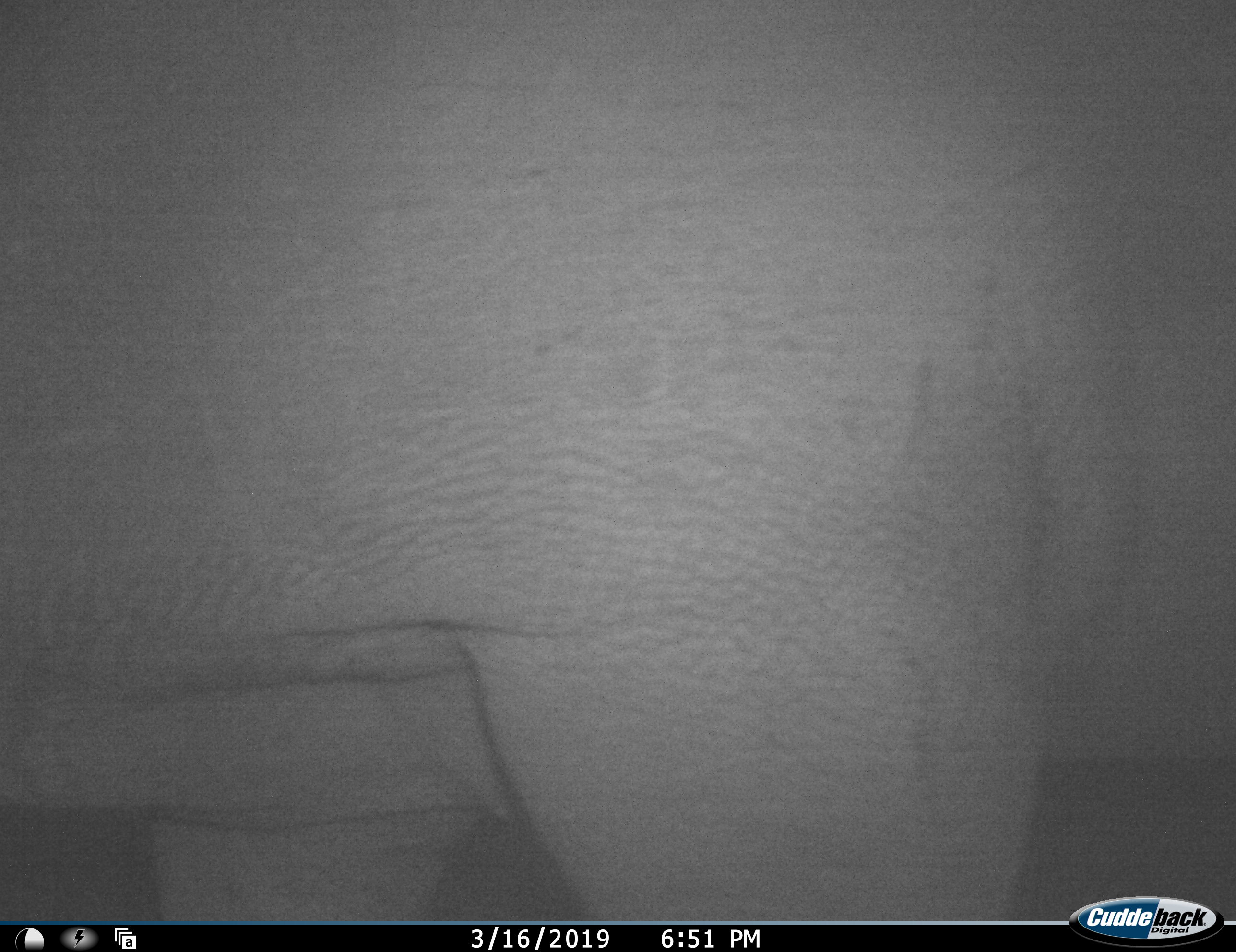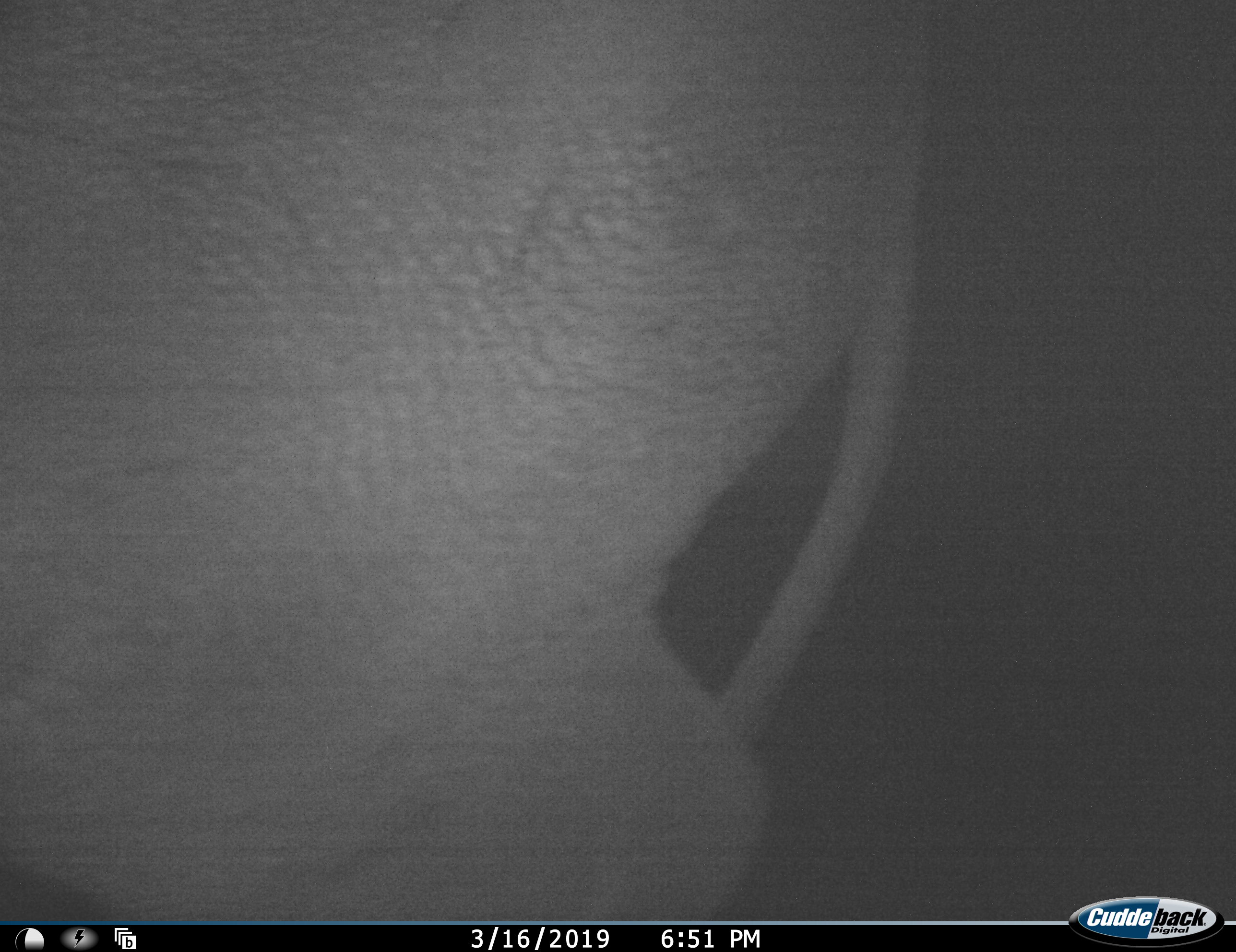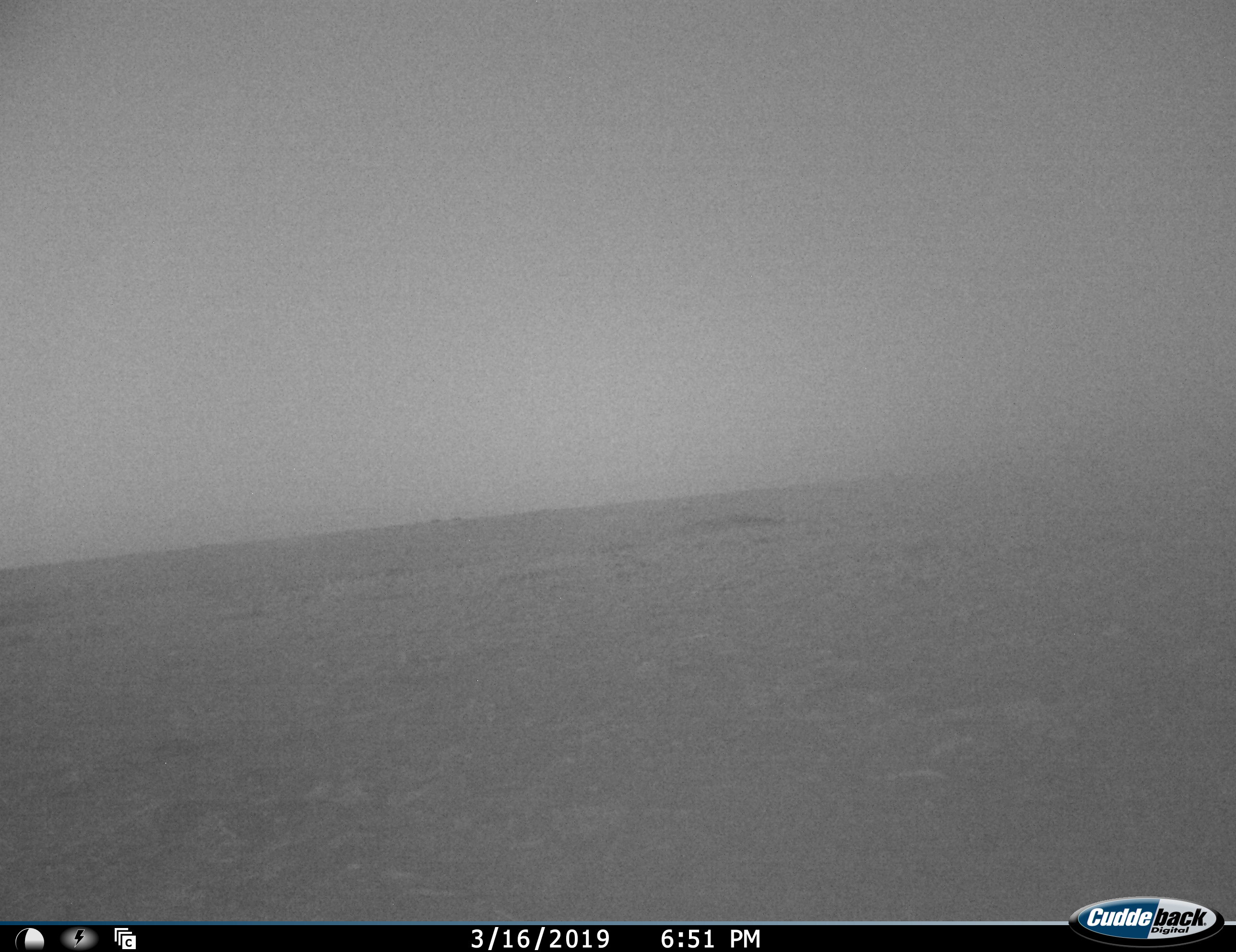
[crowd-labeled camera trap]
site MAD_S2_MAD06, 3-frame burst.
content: unidentified animal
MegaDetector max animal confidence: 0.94